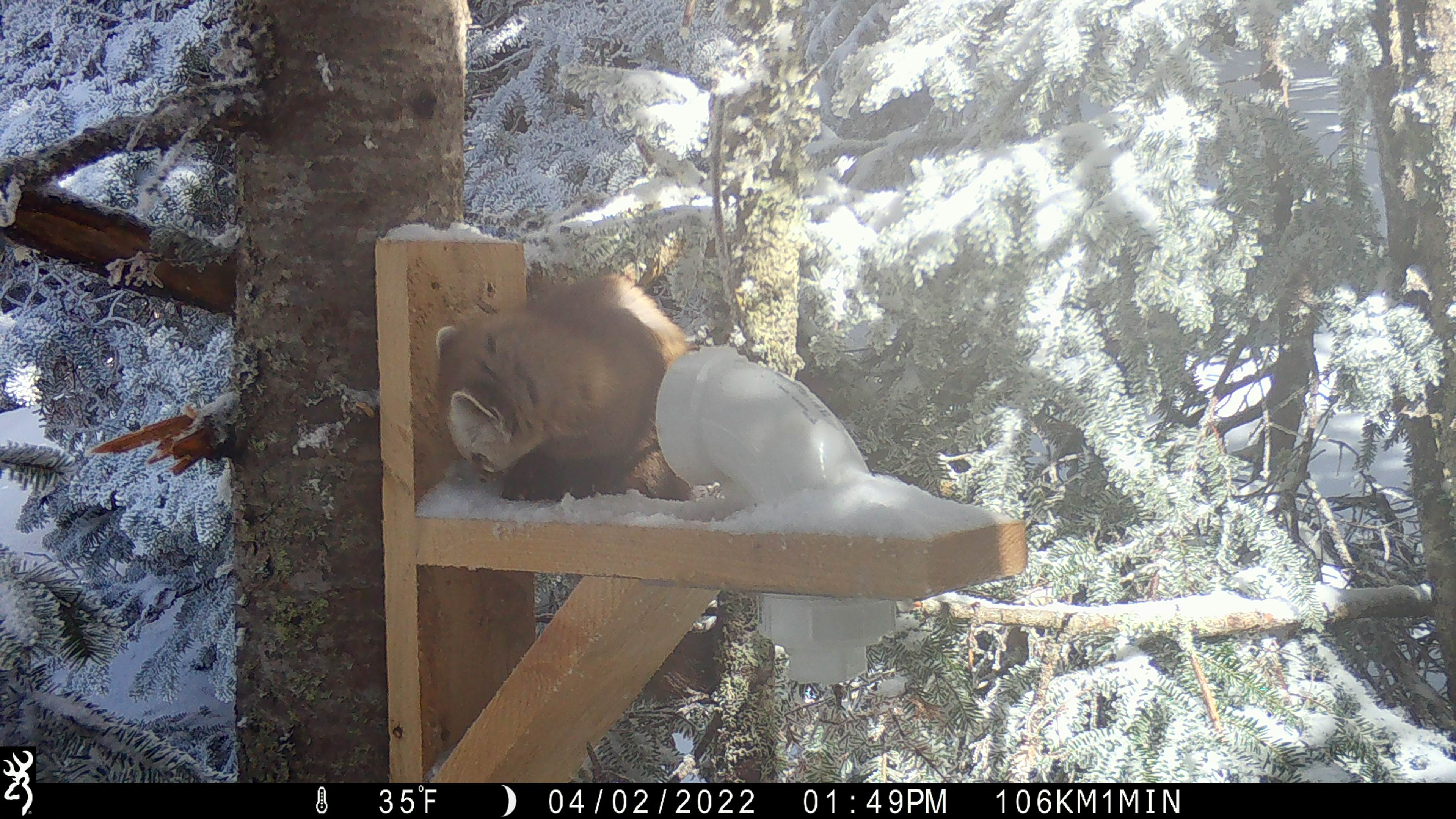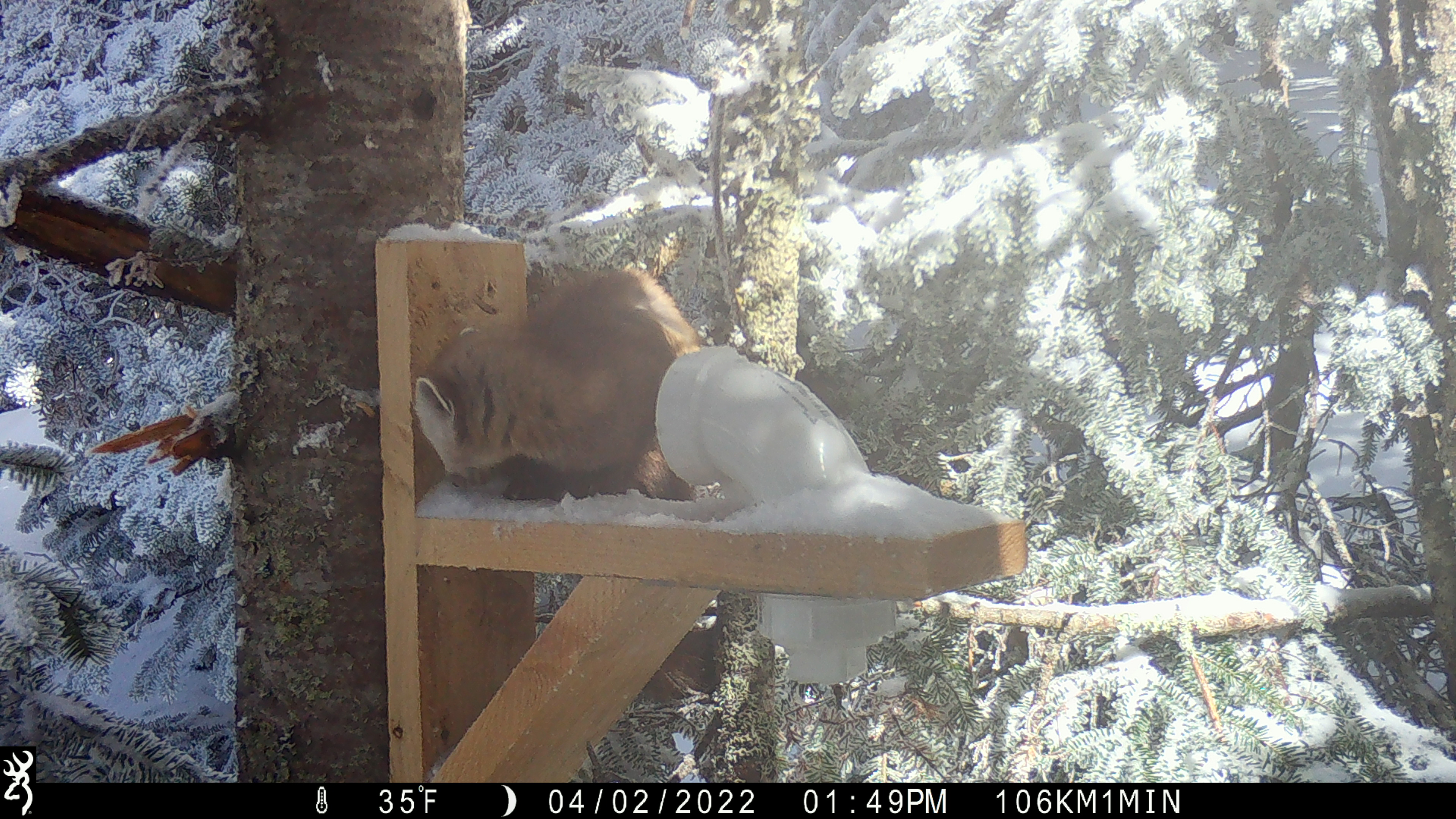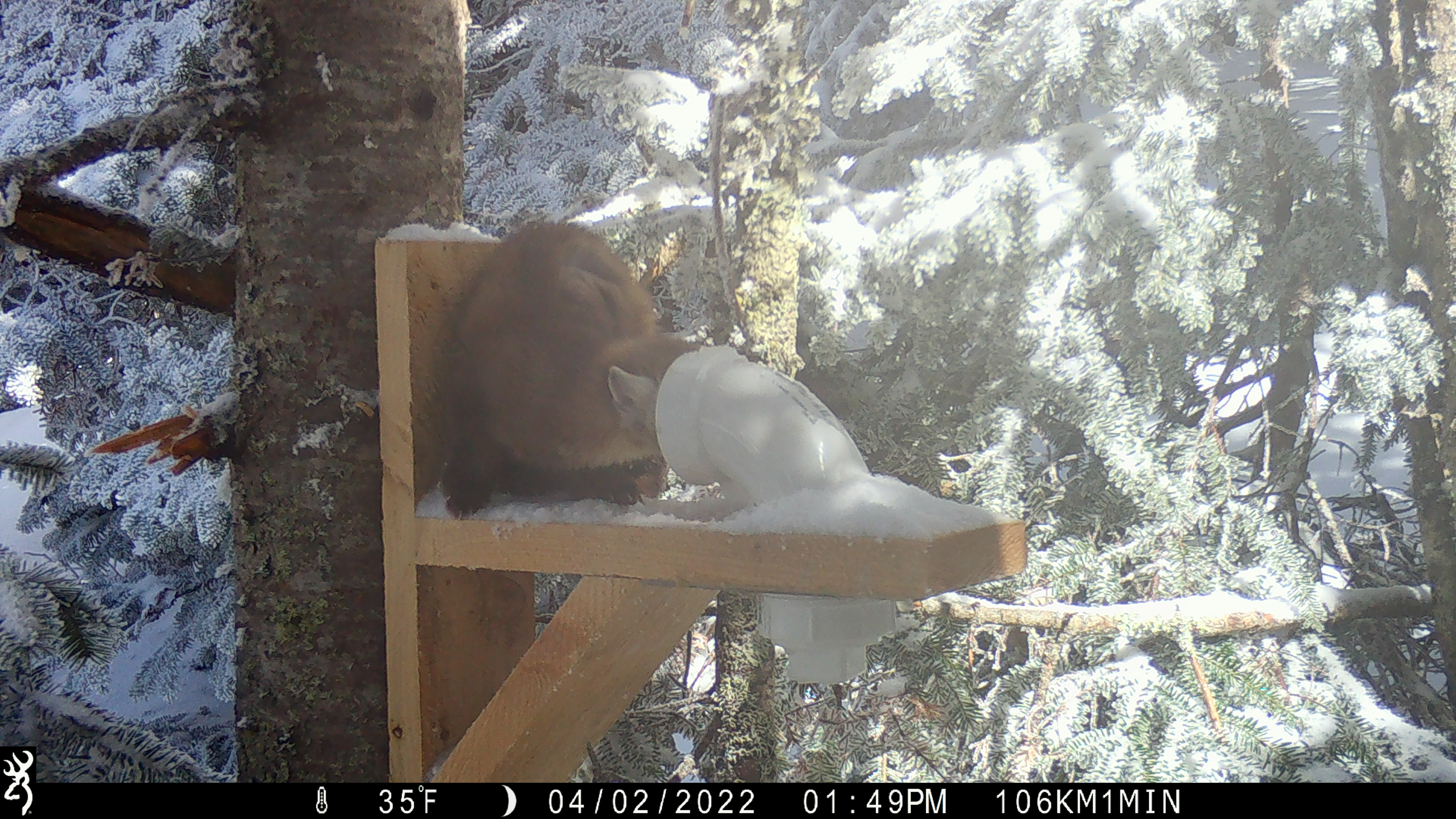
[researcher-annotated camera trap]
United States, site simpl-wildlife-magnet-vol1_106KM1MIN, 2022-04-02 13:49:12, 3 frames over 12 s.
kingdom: Animalia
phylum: Chordata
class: Mammalia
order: Carnivora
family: Mustelidae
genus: Martes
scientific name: Martes americana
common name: american marten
American marten (Martes americana).